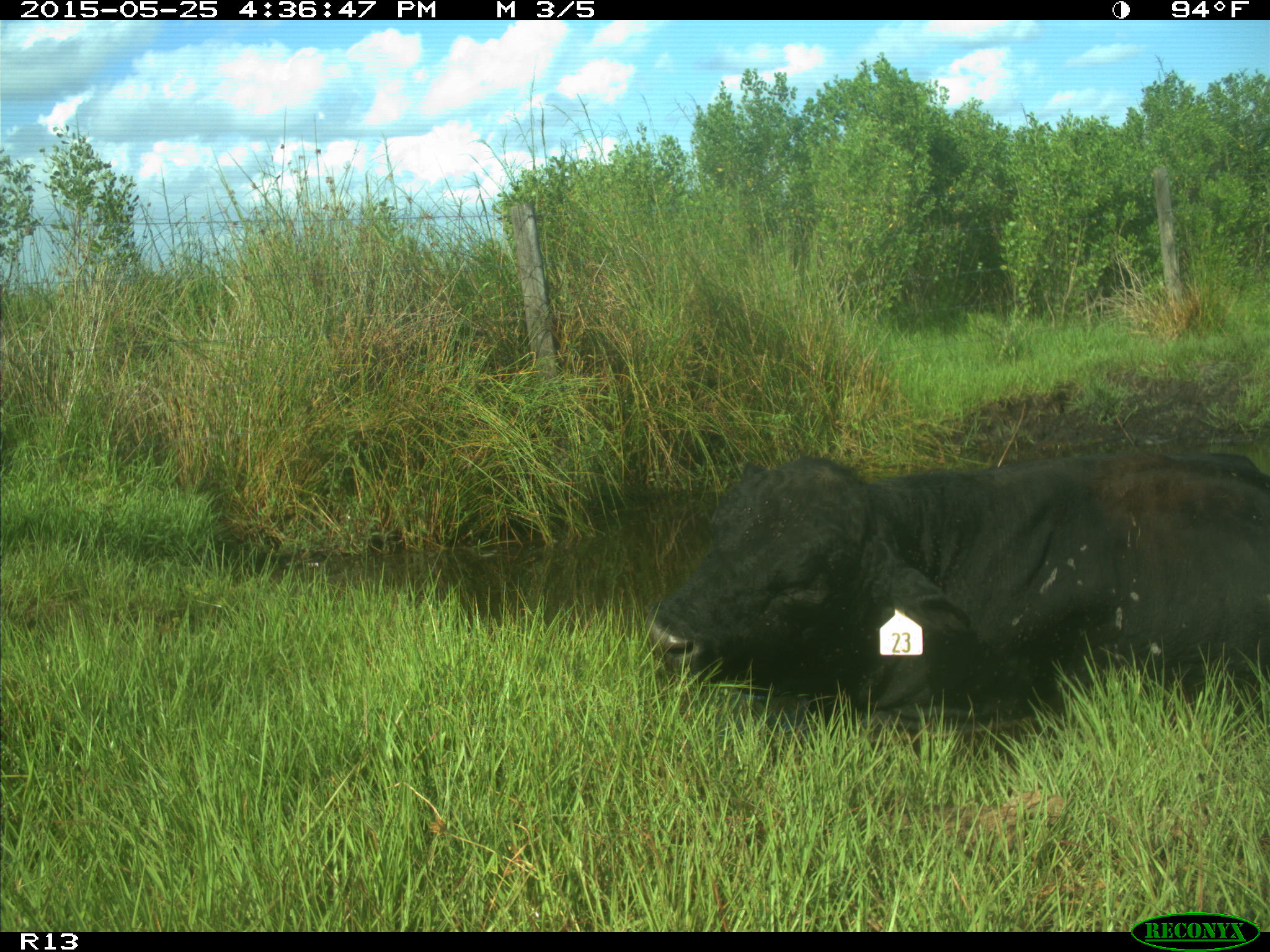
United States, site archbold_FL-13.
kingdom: Animalia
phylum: Chordata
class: Mammalia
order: Artiodactyla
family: Bovidae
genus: Bos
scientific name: Bos taurus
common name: domestic cow